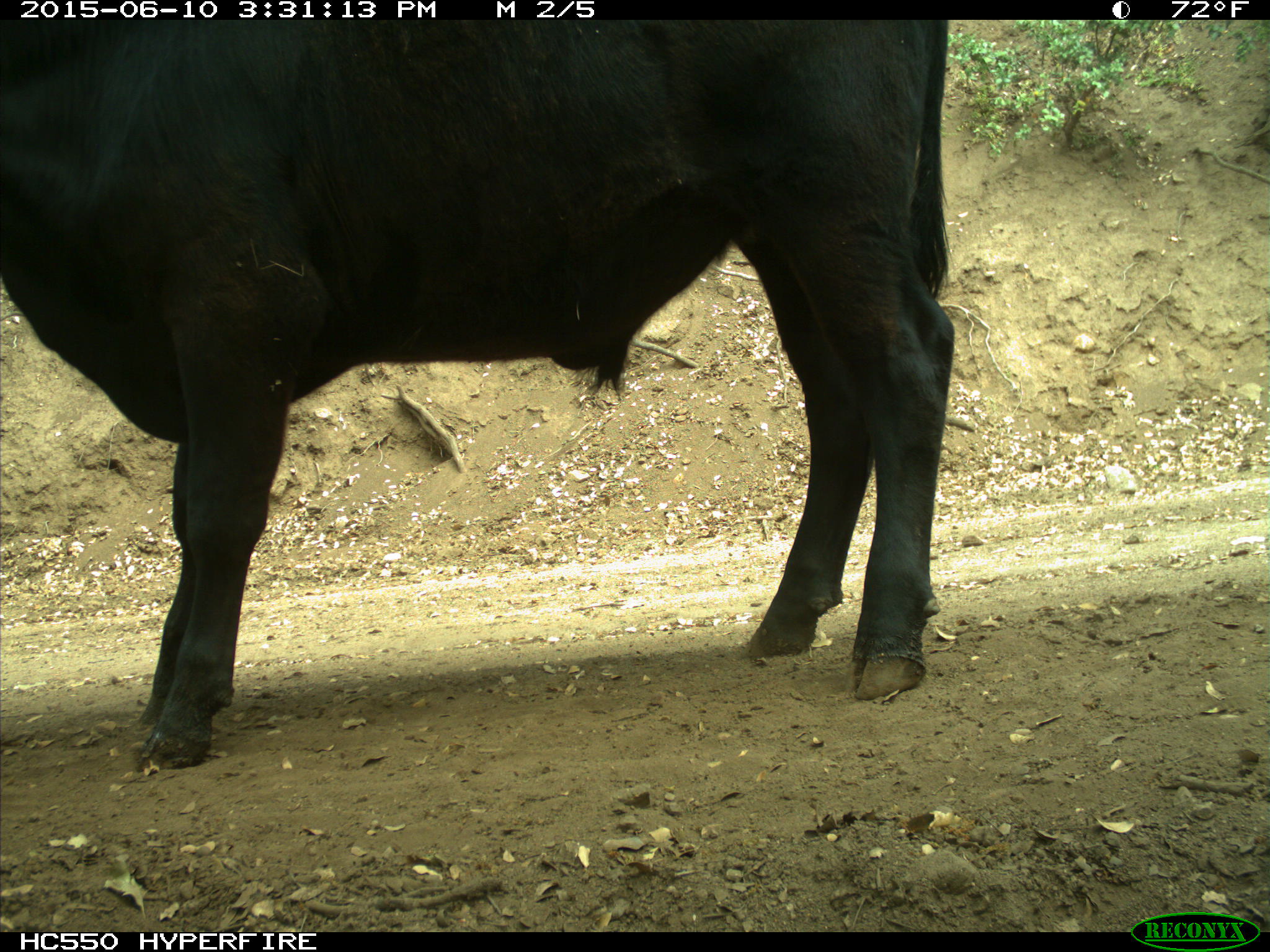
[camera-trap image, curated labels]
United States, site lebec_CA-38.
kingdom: Animalia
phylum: Chordata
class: Mammalia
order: Artiodactyla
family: Bovidae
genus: Bos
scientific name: Bos taurus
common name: domestic cow